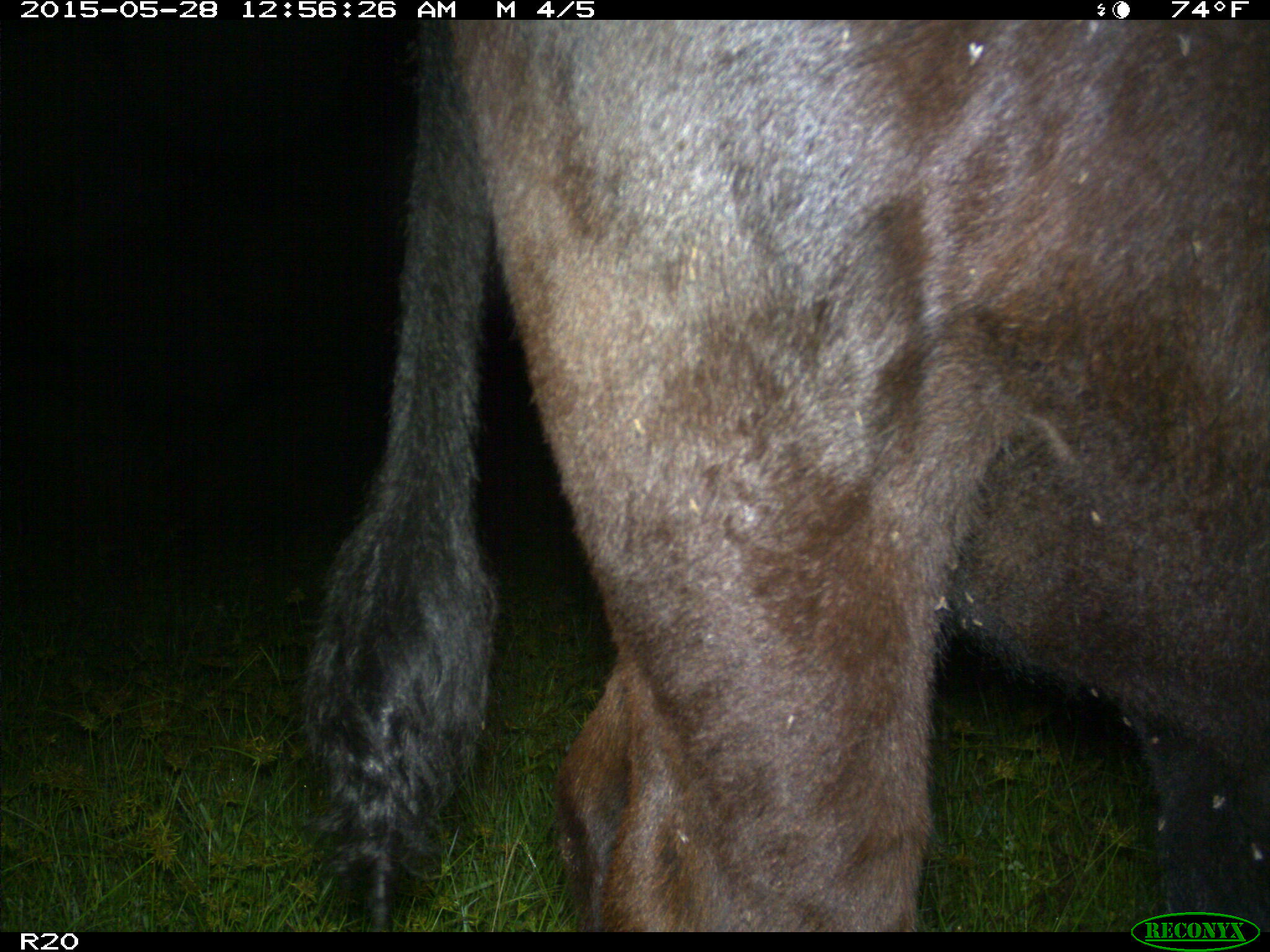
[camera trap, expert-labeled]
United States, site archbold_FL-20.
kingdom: Animalia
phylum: Chordata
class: Mammalia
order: Artiodactyla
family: Bovidae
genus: Bos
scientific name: Bos taurus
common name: domestic cow